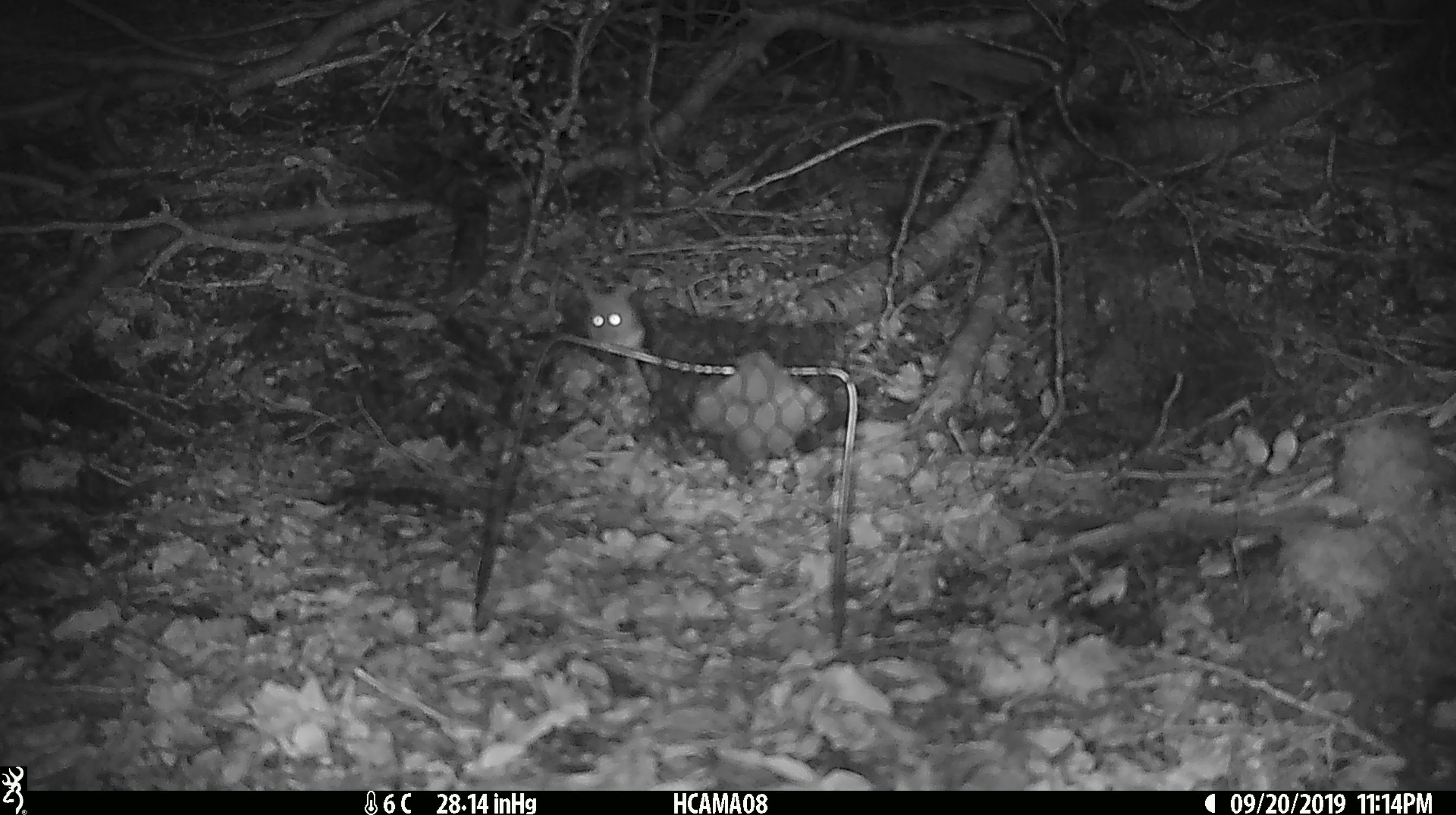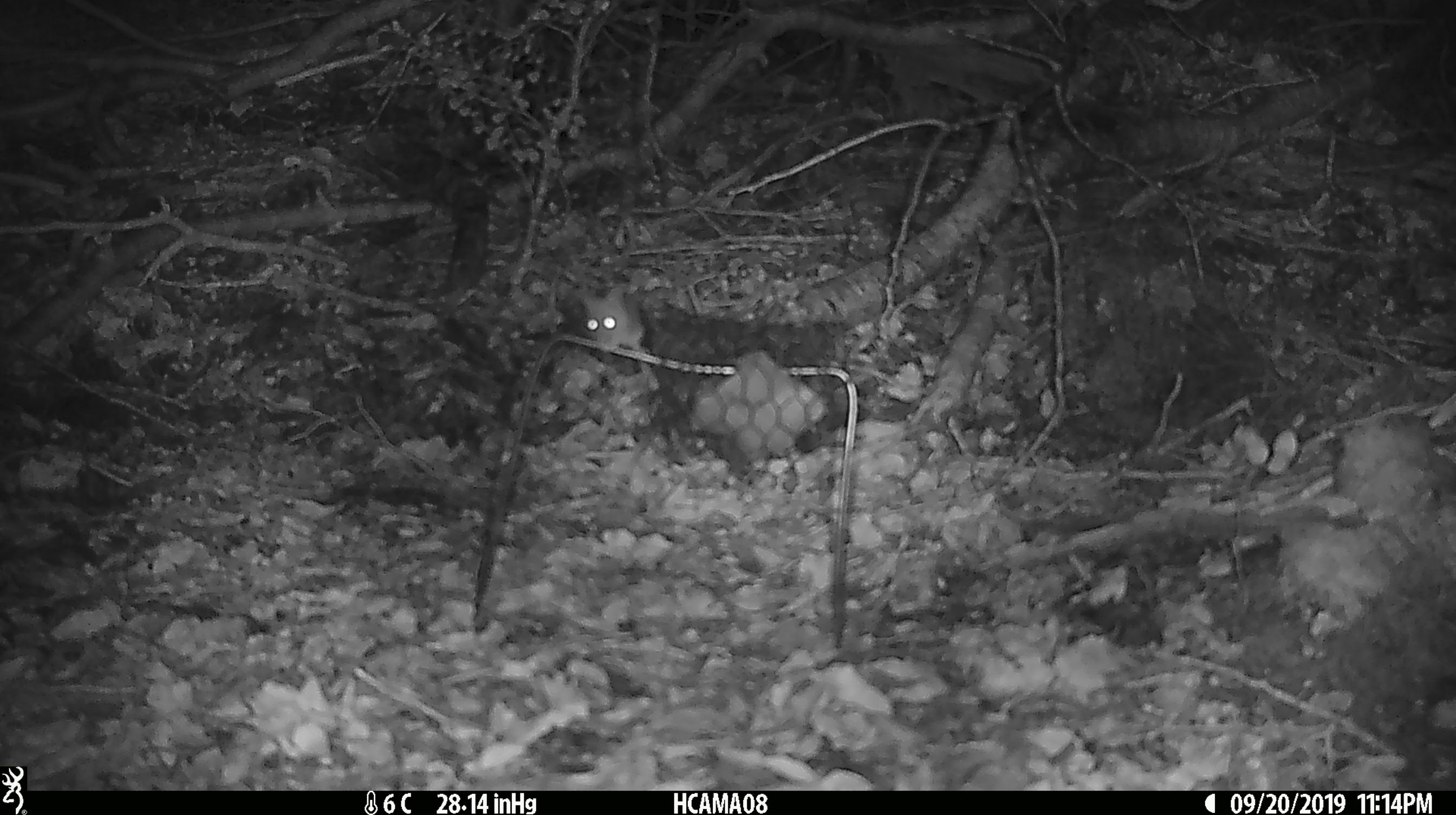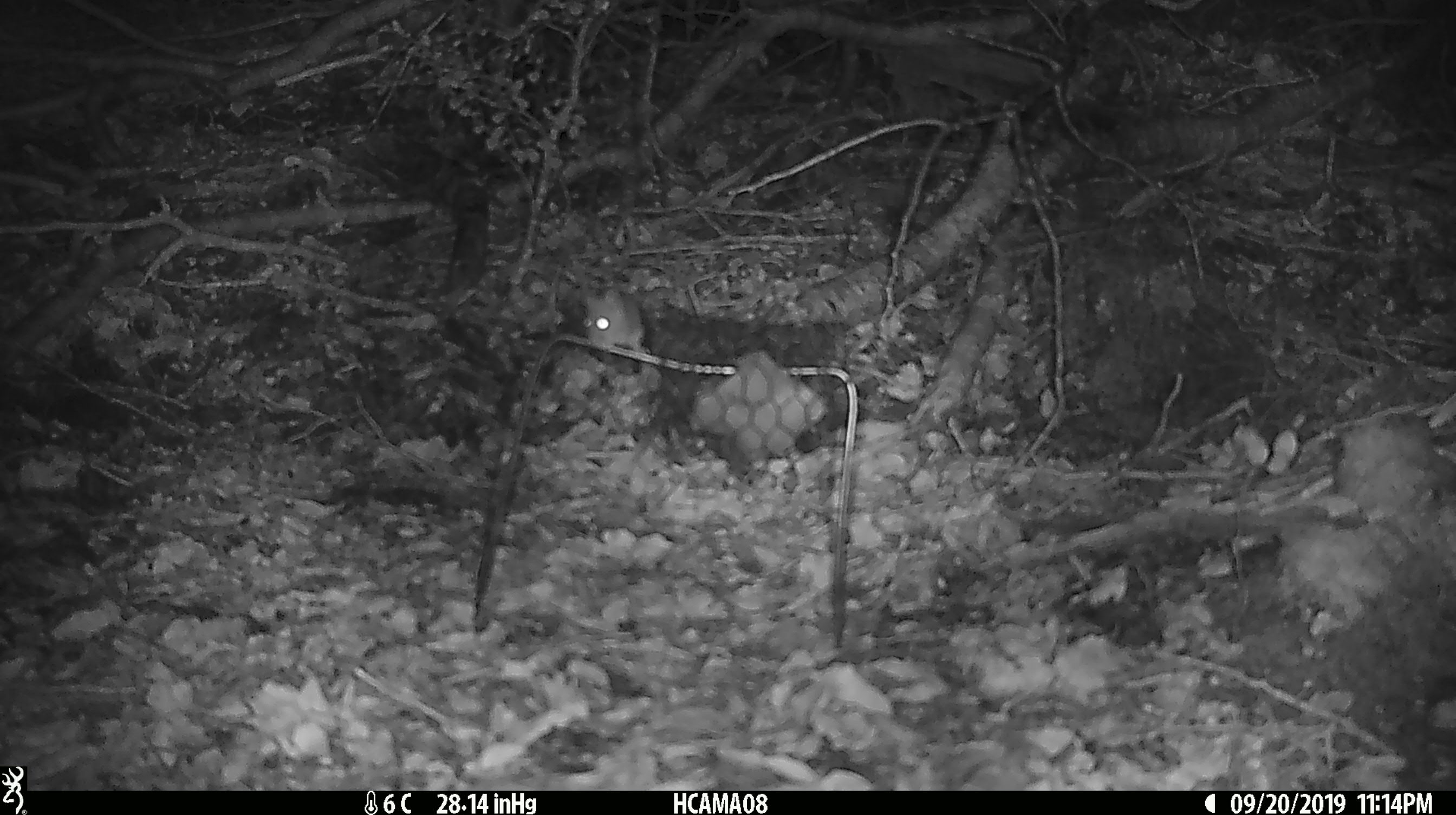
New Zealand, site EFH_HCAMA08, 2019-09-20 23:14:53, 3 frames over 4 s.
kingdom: Animalia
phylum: Chordata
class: Mammalia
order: Rodentia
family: Muridae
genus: Mus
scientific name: Mus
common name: mouse